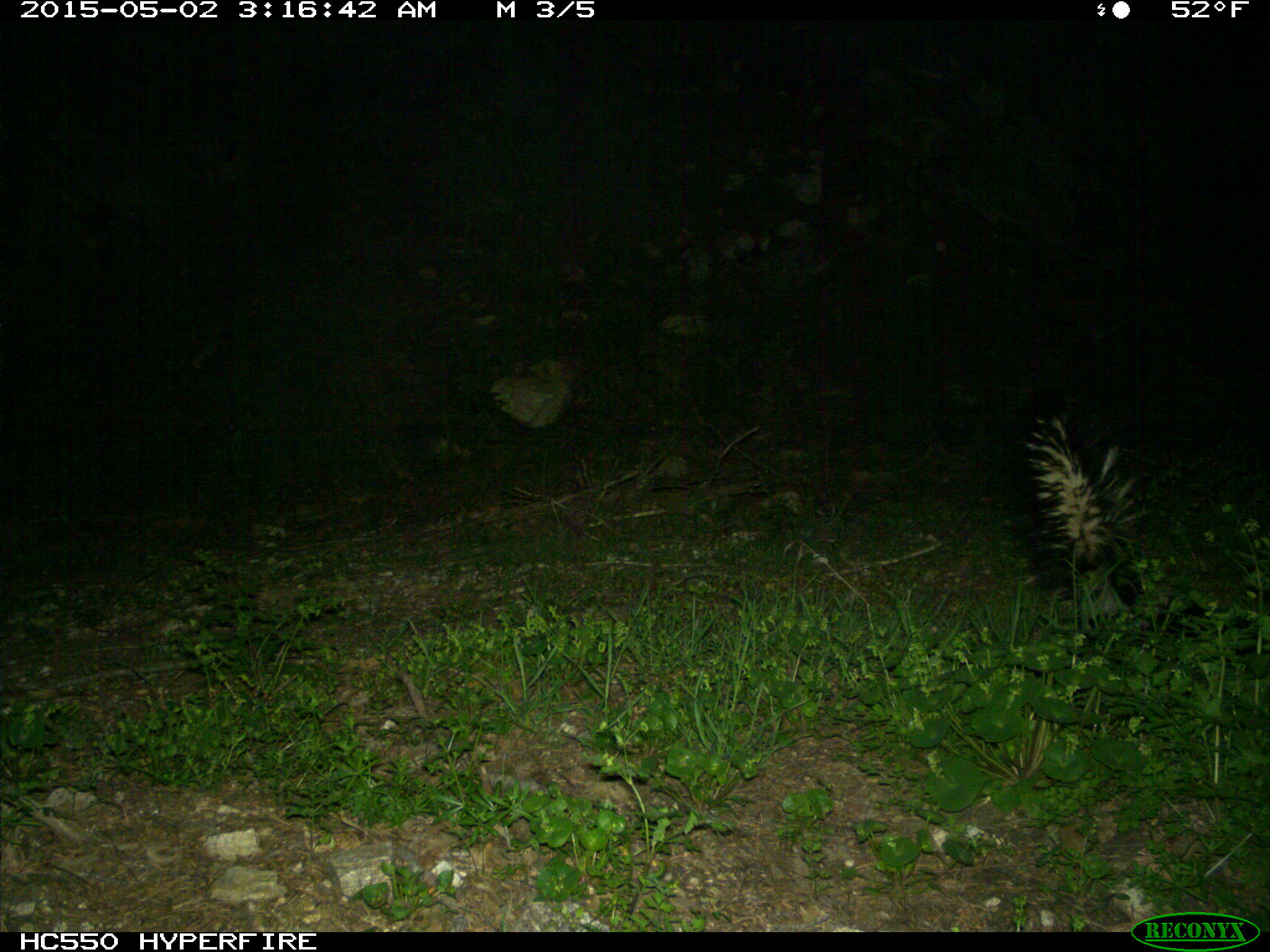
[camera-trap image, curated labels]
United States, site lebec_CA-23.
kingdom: Animalia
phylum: Chordata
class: Mammalia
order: Carnivora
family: Mephitidae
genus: Mephitis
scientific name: Mephitis mephitis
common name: striped skunk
Mephitis mephitis (striped skunk).